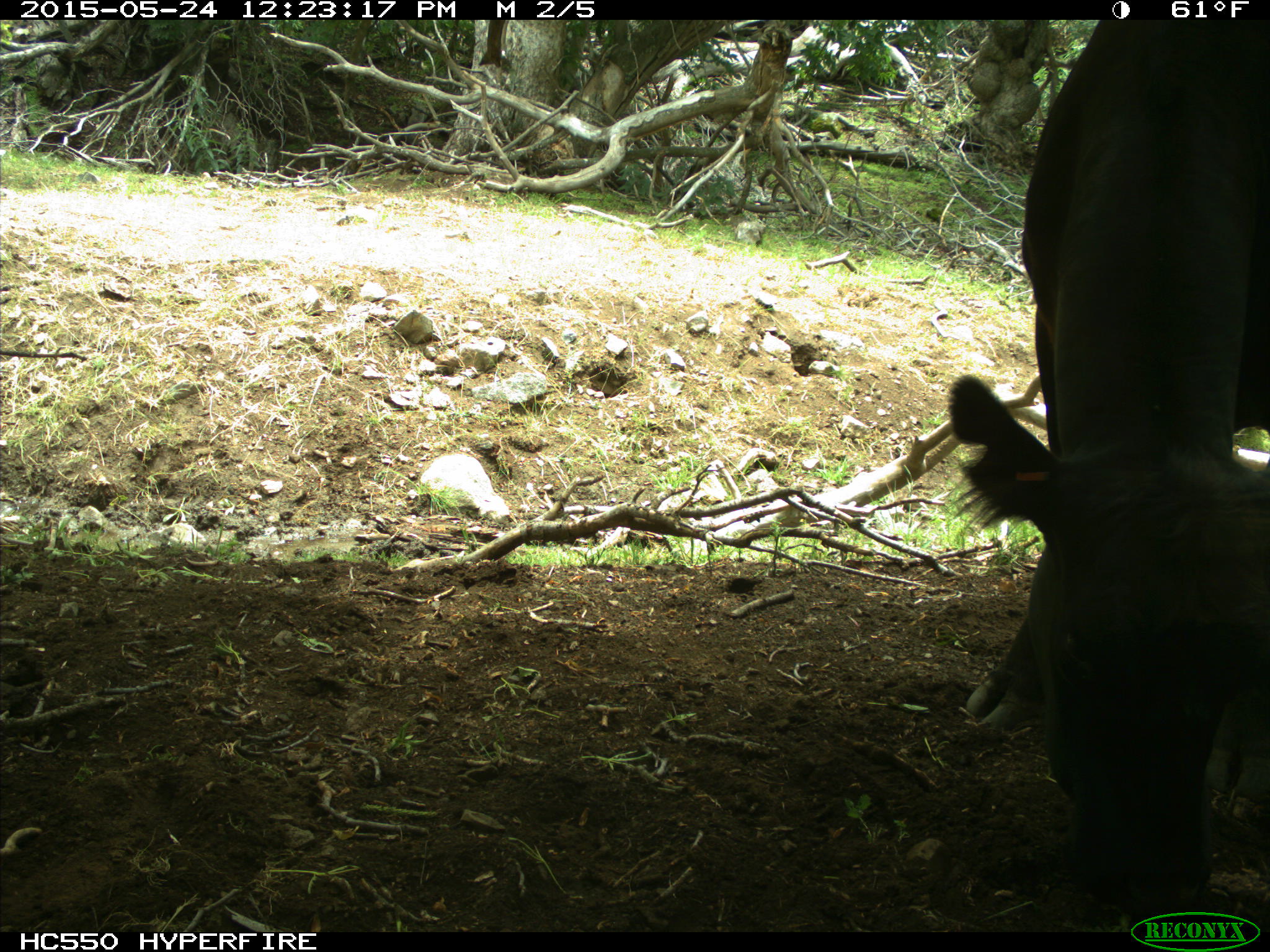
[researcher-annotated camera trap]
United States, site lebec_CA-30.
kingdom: Animalia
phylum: Chordata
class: Mammalia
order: Artiodactyla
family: Bovidae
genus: Bos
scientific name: Bos taurus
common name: domestic cow